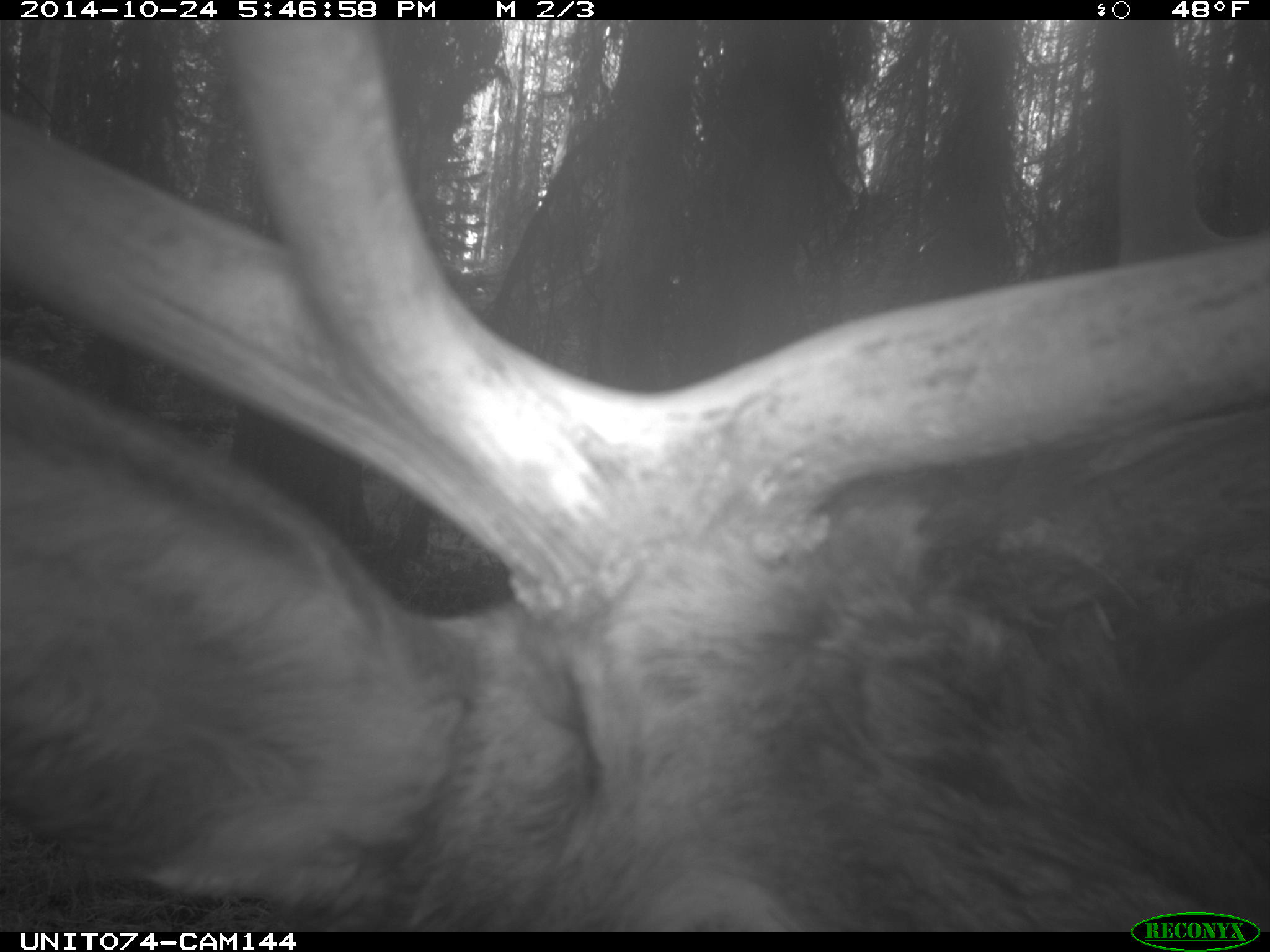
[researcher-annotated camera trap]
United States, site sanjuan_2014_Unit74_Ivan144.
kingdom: Animalia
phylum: Chordata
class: Mammalia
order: Artiodactyla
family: Cervidae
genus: Cervus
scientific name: Cervus elaphus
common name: red deer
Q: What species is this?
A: Cervus elaphus (red deer).